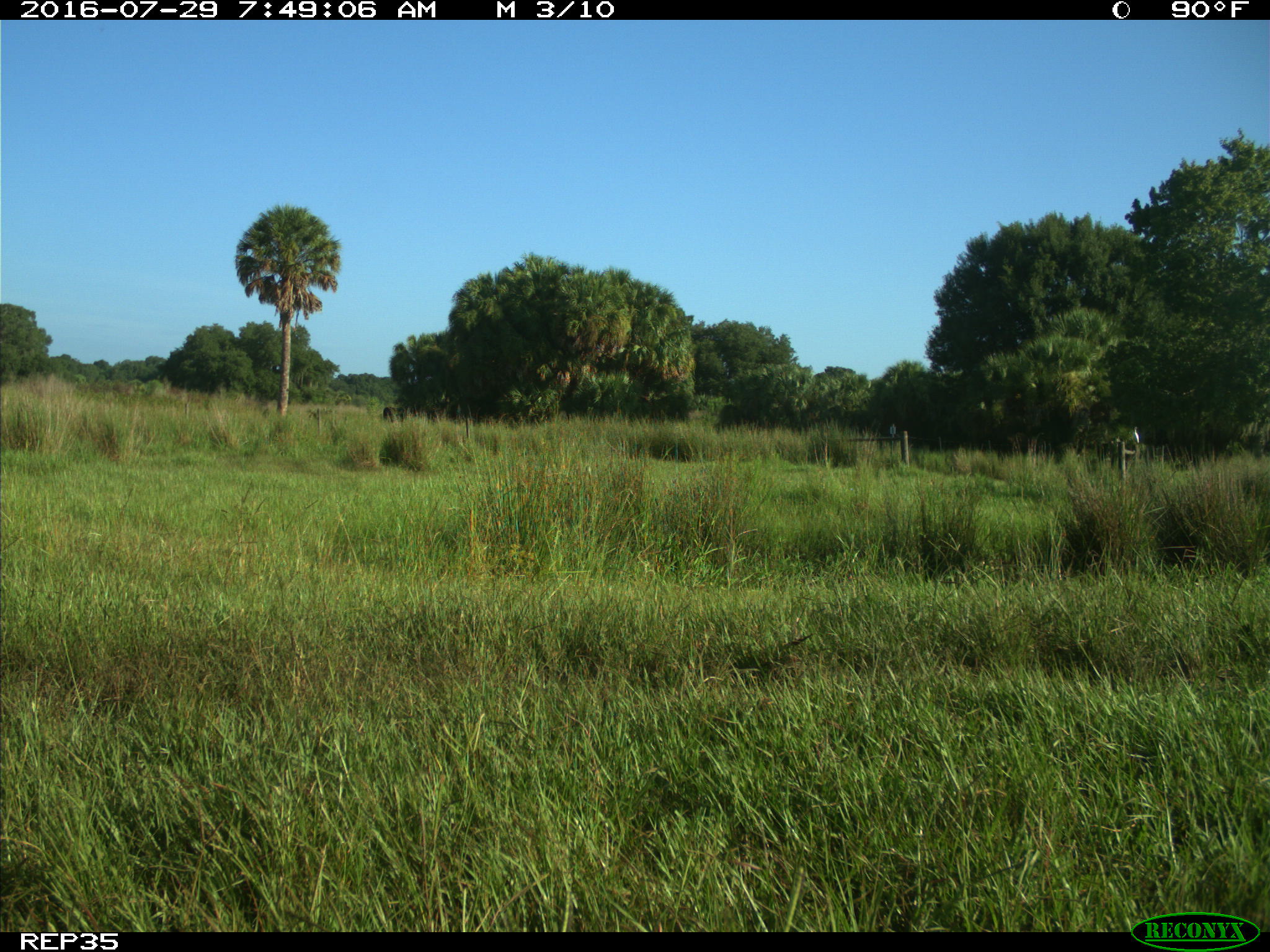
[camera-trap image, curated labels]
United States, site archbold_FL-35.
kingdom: Animalia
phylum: Chordata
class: Mammalia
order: Artiodactyla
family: Bovidae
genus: Bos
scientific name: Bos taurus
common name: domestic cow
Bos taurus (domestic cow).